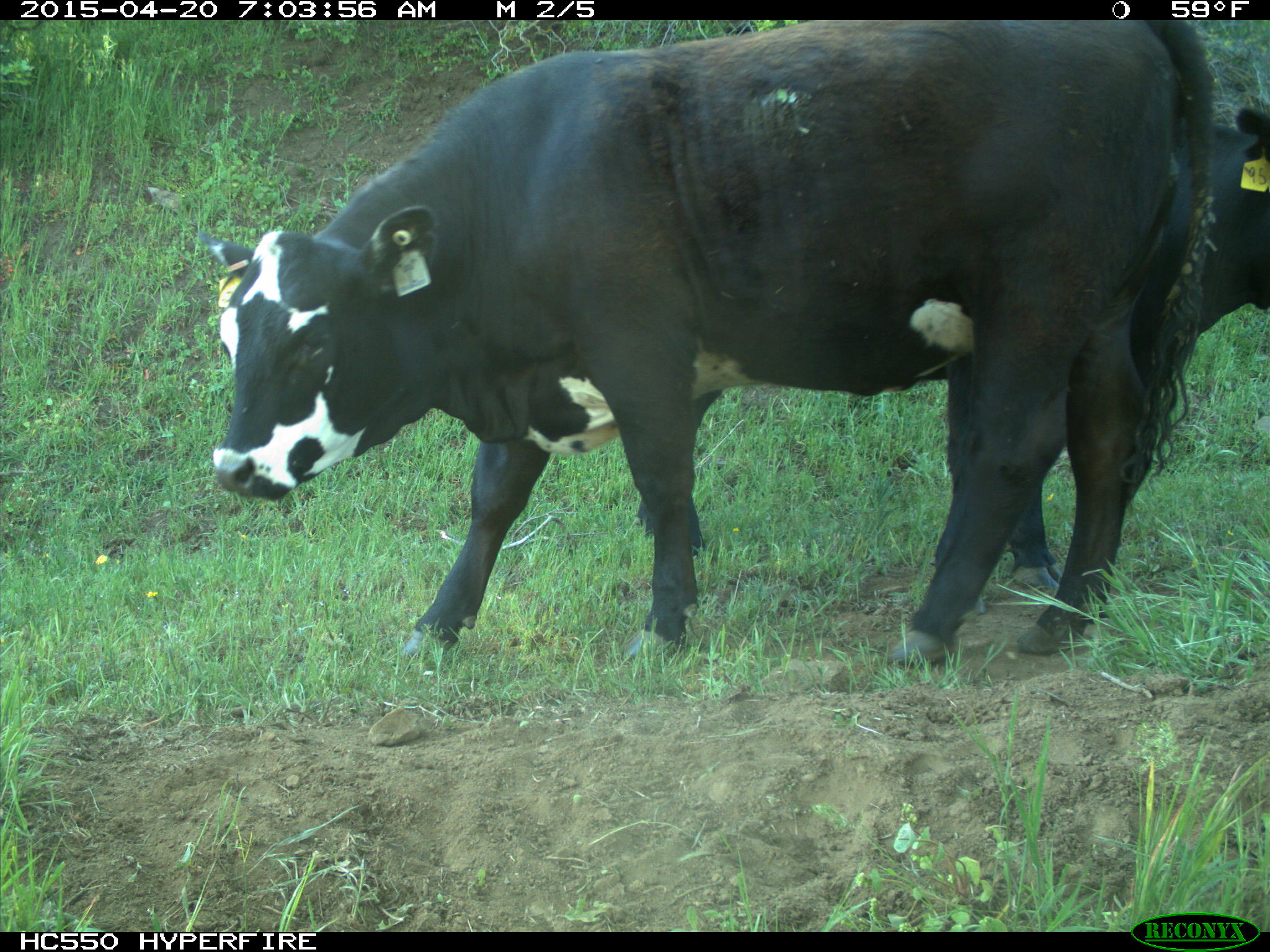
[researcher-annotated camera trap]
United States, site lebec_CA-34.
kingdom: Animalia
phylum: Chordata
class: Mammalia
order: Artiodactyla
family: Bovidae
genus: Bos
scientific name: Bos taurus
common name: domestic cow